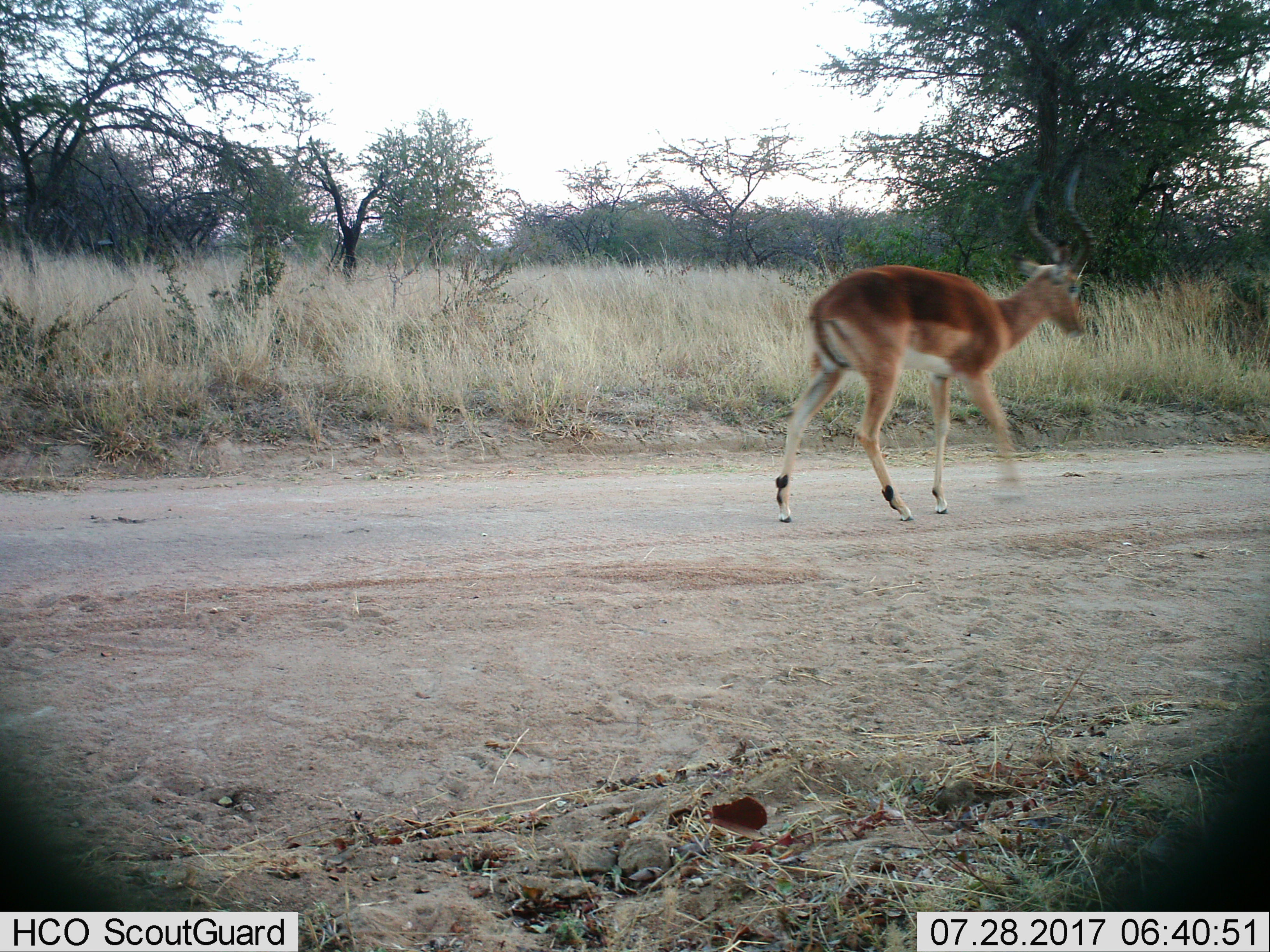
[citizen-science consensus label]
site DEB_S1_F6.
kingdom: Animalia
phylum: Chordata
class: Mammalia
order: Artiodactyla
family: Bovidae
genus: Aepyceros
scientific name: Aepyceros melampus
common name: impala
Impala (Aepyceros melampus), count 1. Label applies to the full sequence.